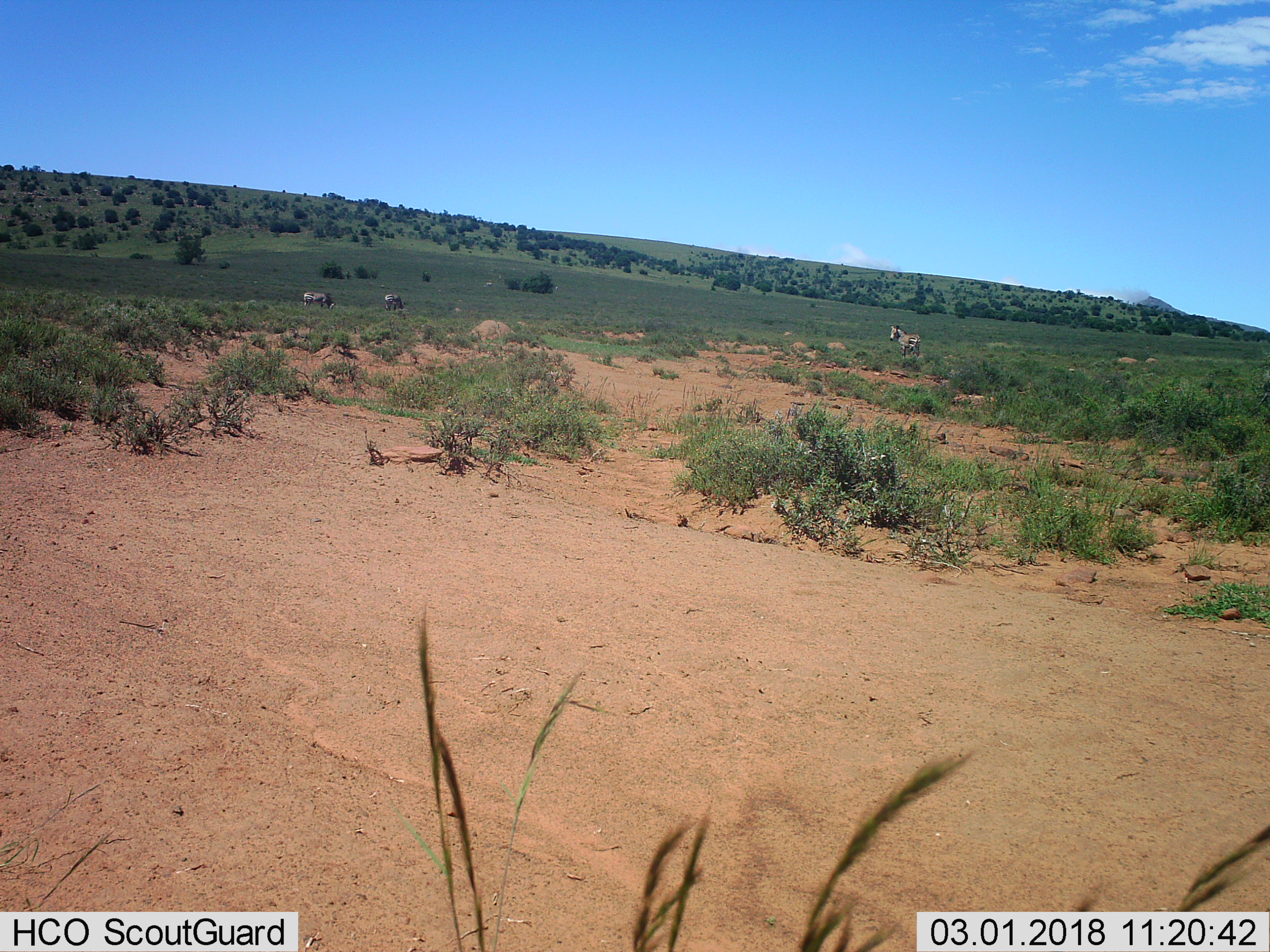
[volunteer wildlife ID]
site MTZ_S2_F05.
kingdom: Animalia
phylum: Chordata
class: Mammalia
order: Perissodactyla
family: Equidae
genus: Equus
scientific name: Equus zebra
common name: mountain zebra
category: zebramountain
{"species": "zebramountain (mountain zebra) (Equus zebra)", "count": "3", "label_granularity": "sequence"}